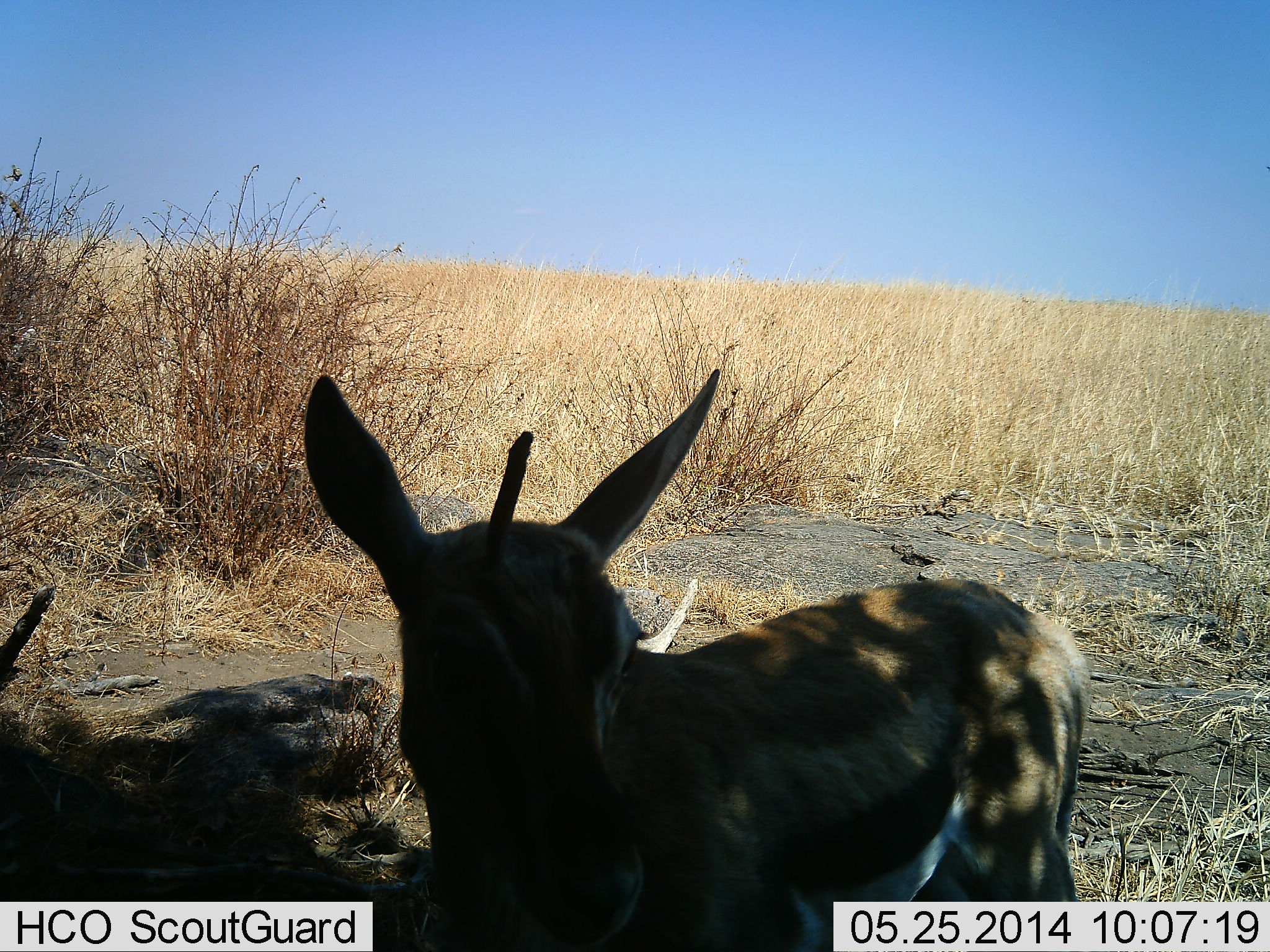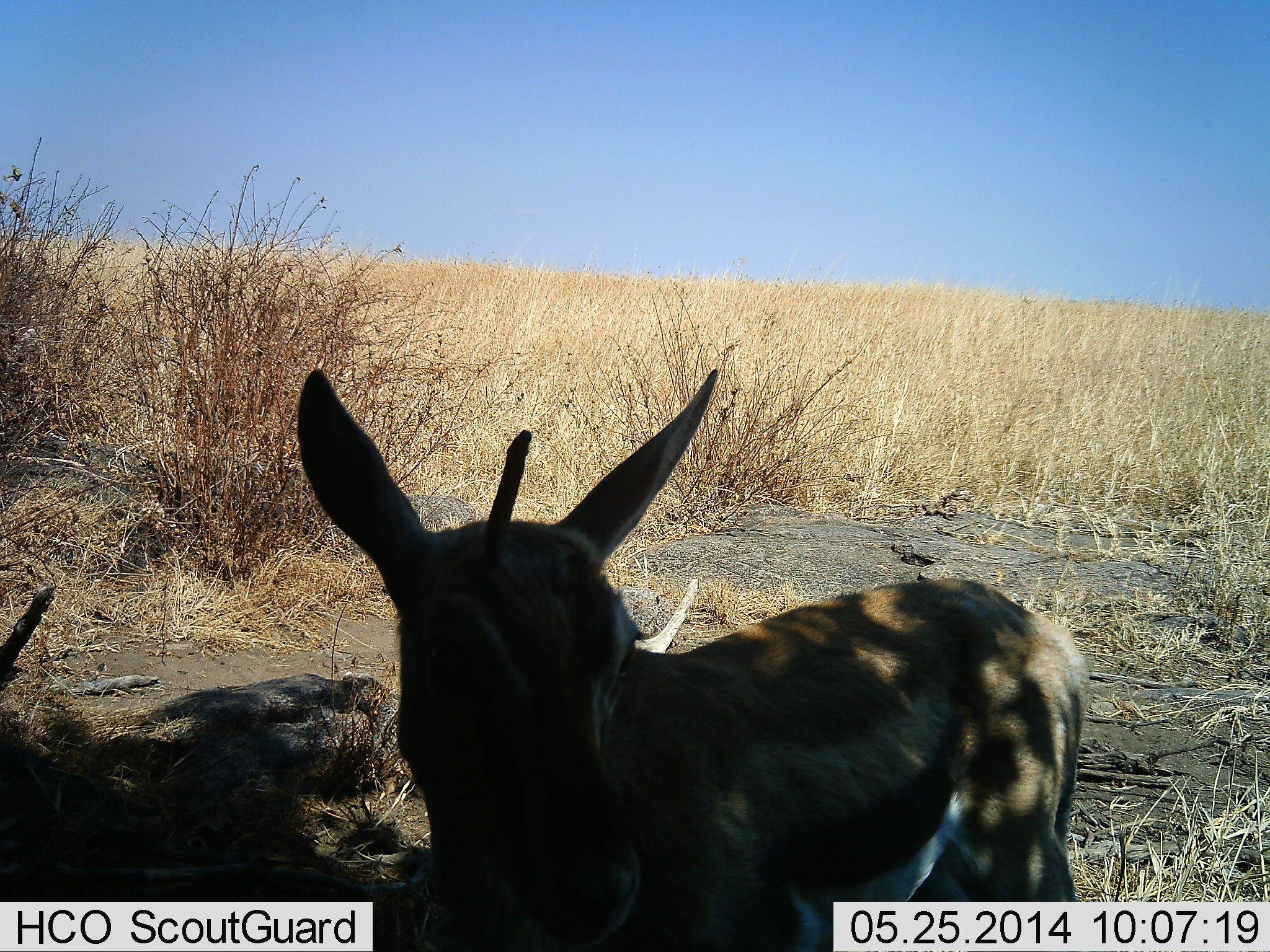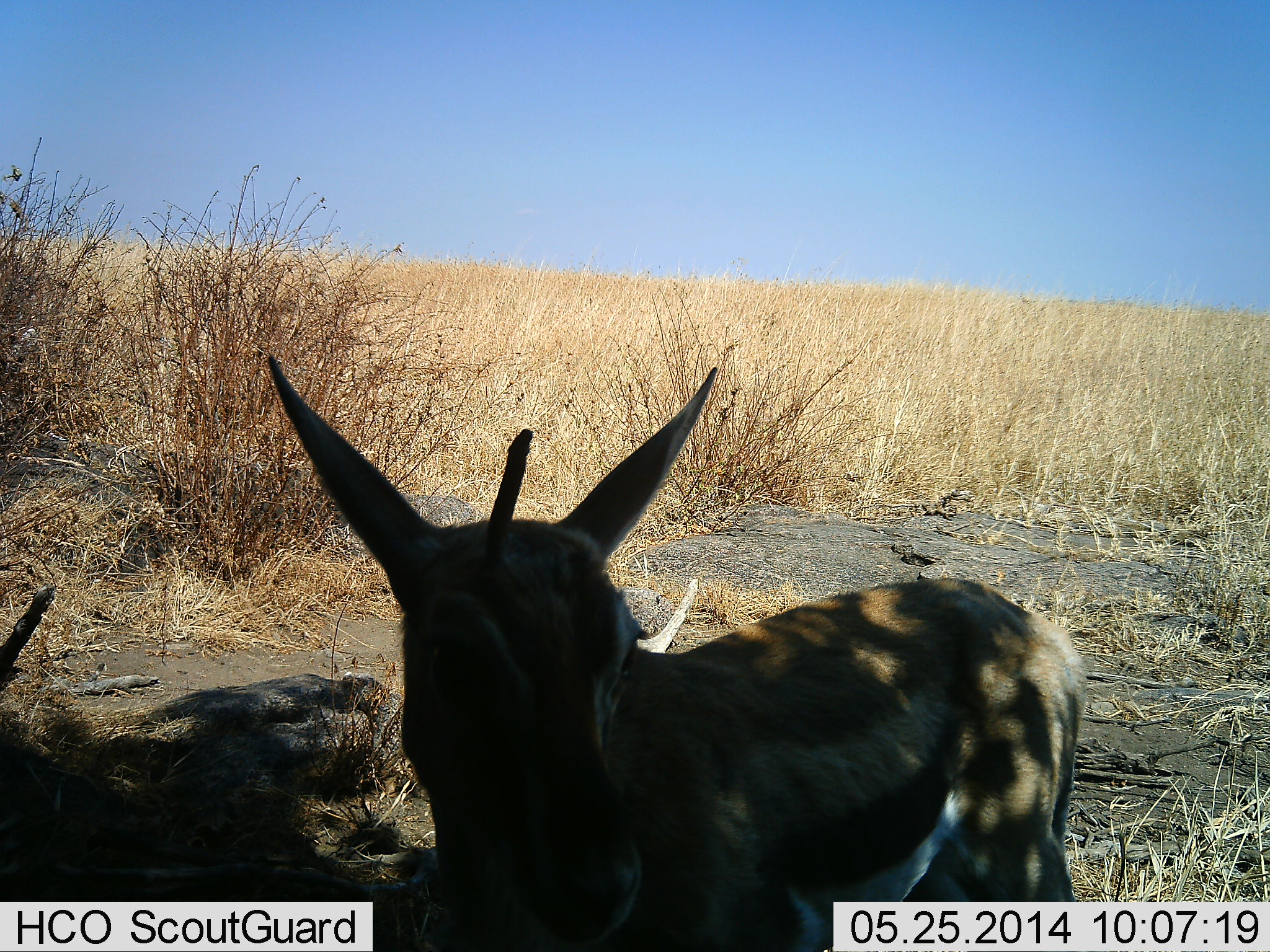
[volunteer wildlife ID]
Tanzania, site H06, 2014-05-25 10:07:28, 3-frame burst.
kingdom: Animalia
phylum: Chordata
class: Mammalia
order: Artiodactyla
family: Bovidae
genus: Eudorcas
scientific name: Eudorcas thomsonii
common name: thomson's gazelle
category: gazellethomsons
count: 1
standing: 100%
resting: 0%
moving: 0%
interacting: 0%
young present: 0%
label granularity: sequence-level